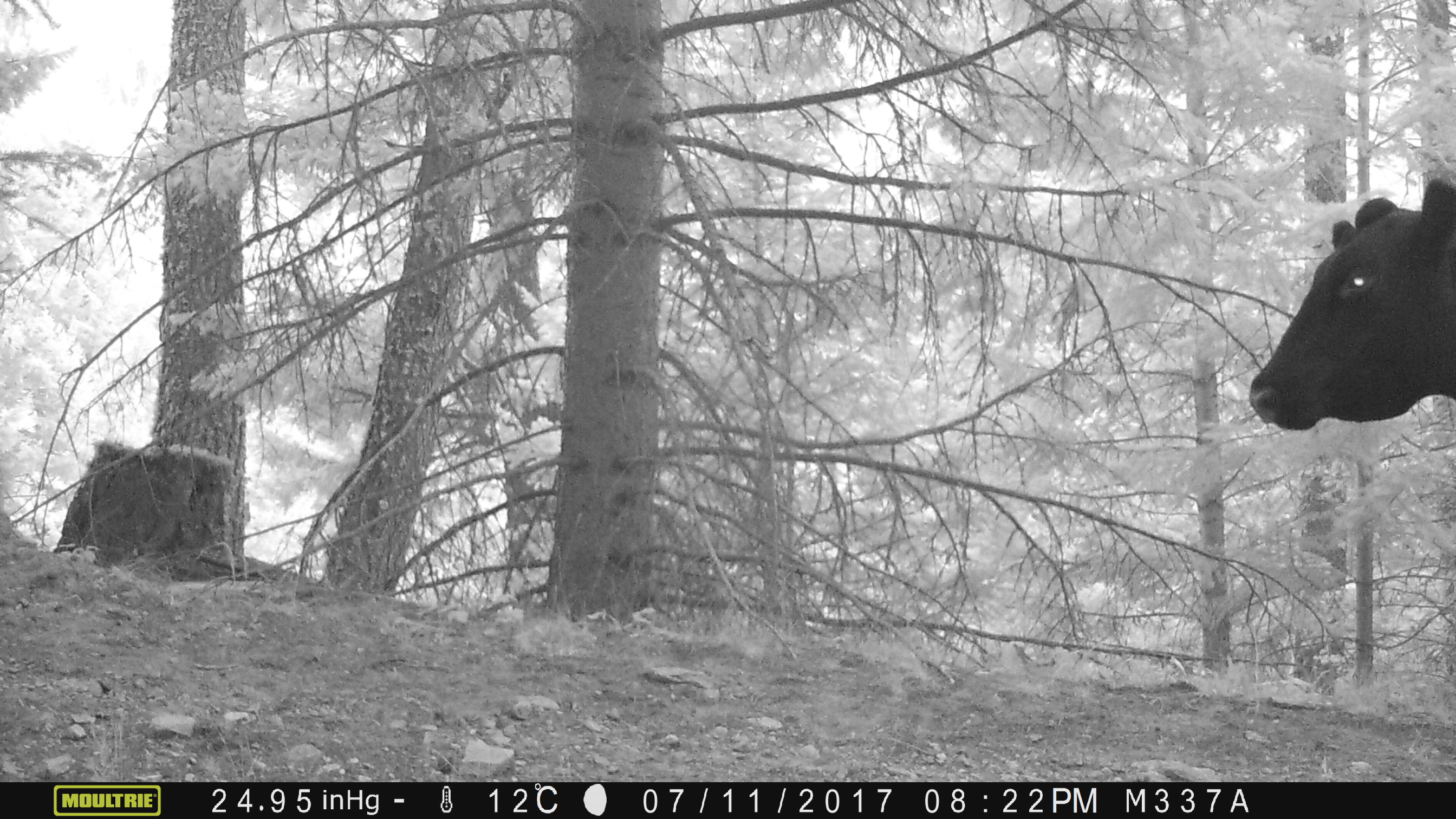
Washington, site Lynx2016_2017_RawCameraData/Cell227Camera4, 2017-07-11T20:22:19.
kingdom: Animalia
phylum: Chordata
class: Mammalia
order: Artiodactyla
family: Bovidae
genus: Bos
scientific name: Bos taurus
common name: domestic cattle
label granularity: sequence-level